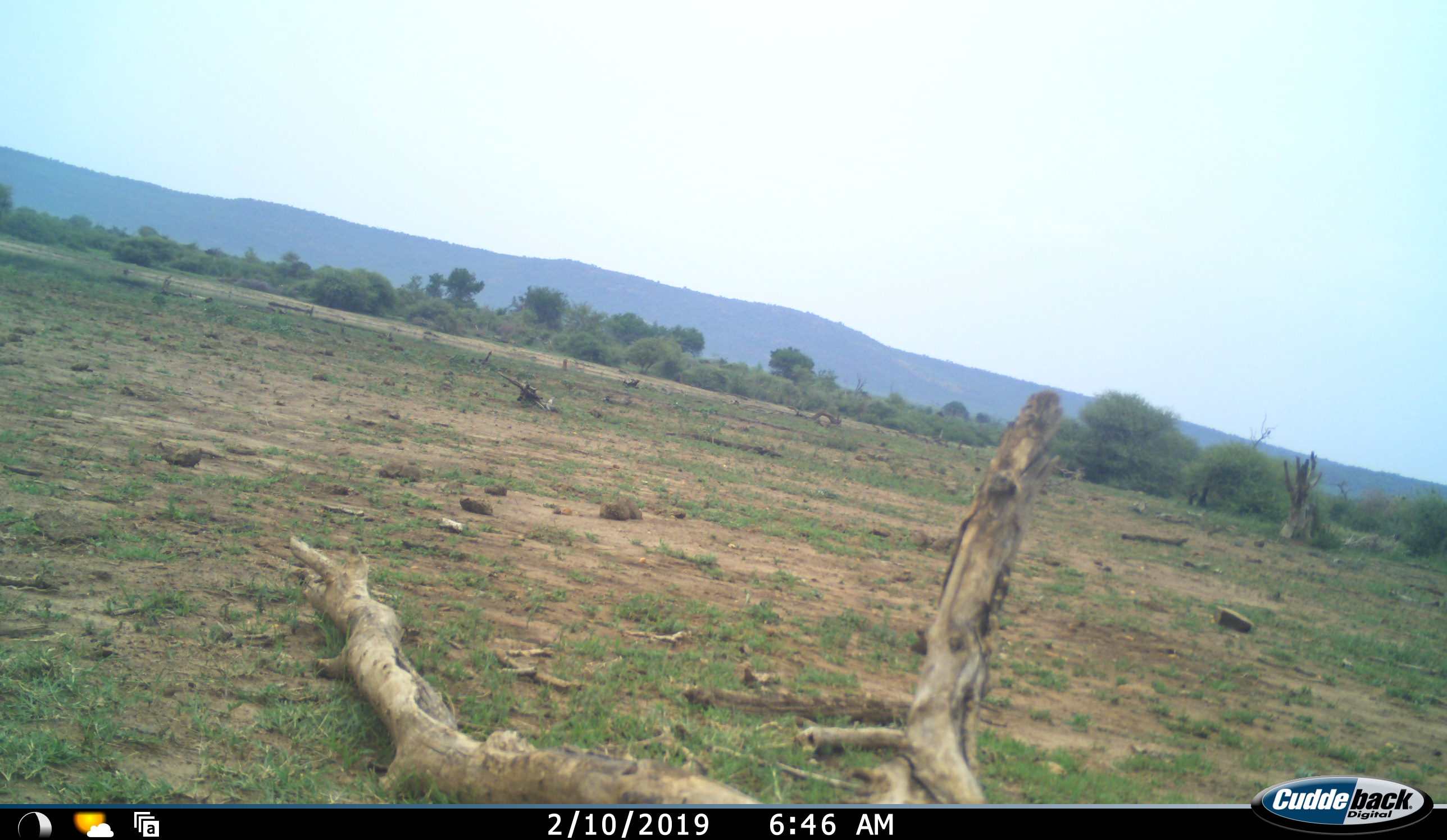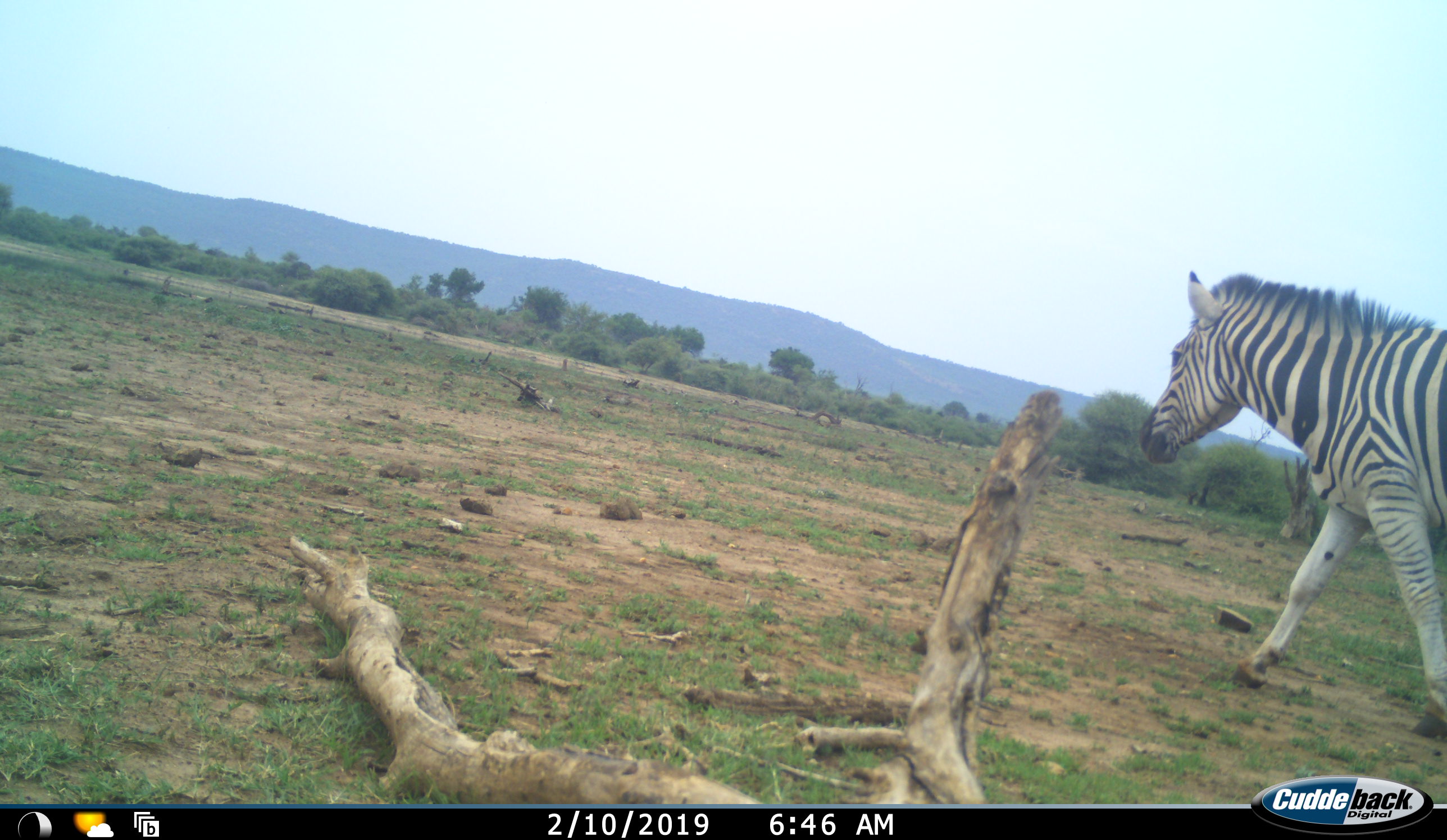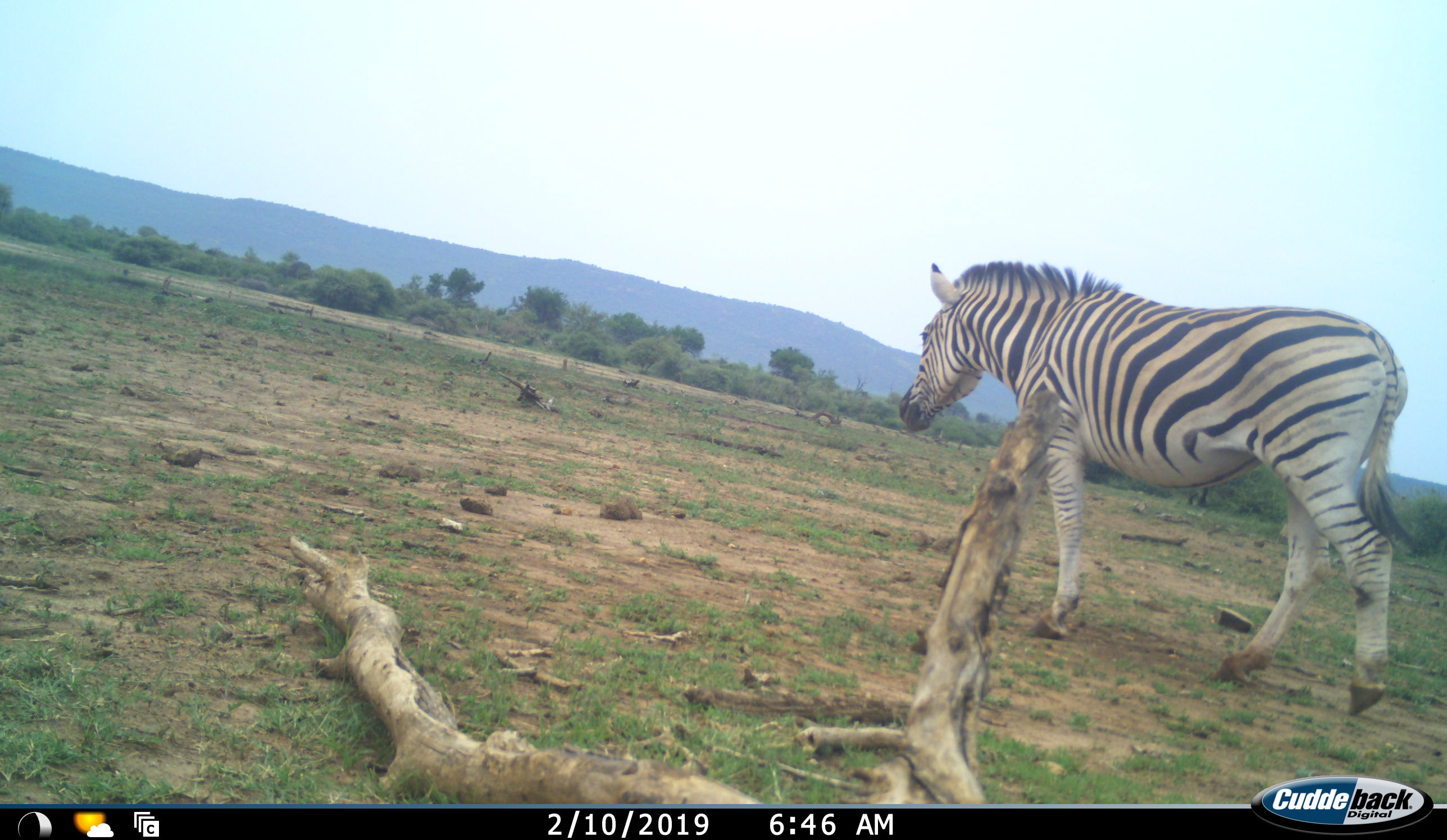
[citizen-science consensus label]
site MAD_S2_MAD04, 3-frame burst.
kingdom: Animalia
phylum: Chordata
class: Mammalia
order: Perissodactyla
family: Equidae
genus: Equus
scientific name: Equus quagga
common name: plains zebra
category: zebraplains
Zebraplains (plains zebra) (Equus quagga), count 1. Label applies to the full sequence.